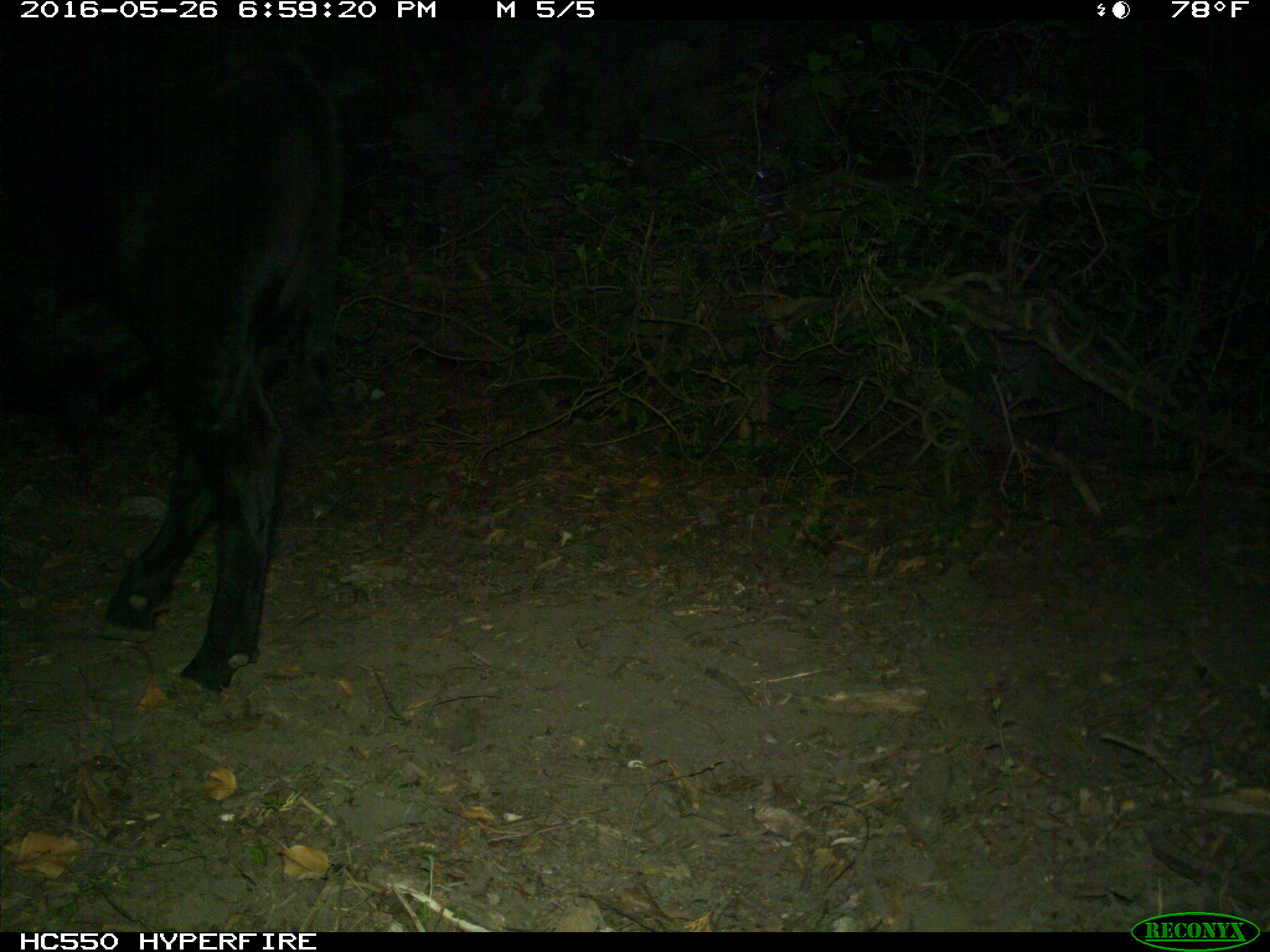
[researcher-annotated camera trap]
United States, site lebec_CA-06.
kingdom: Animalia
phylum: Chordata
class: Mammalia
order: Artiodactyla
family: Bovidae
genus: Bos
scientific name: Bos taurus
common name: domestic cow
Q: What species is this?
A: Bos taurus (domestic cow).